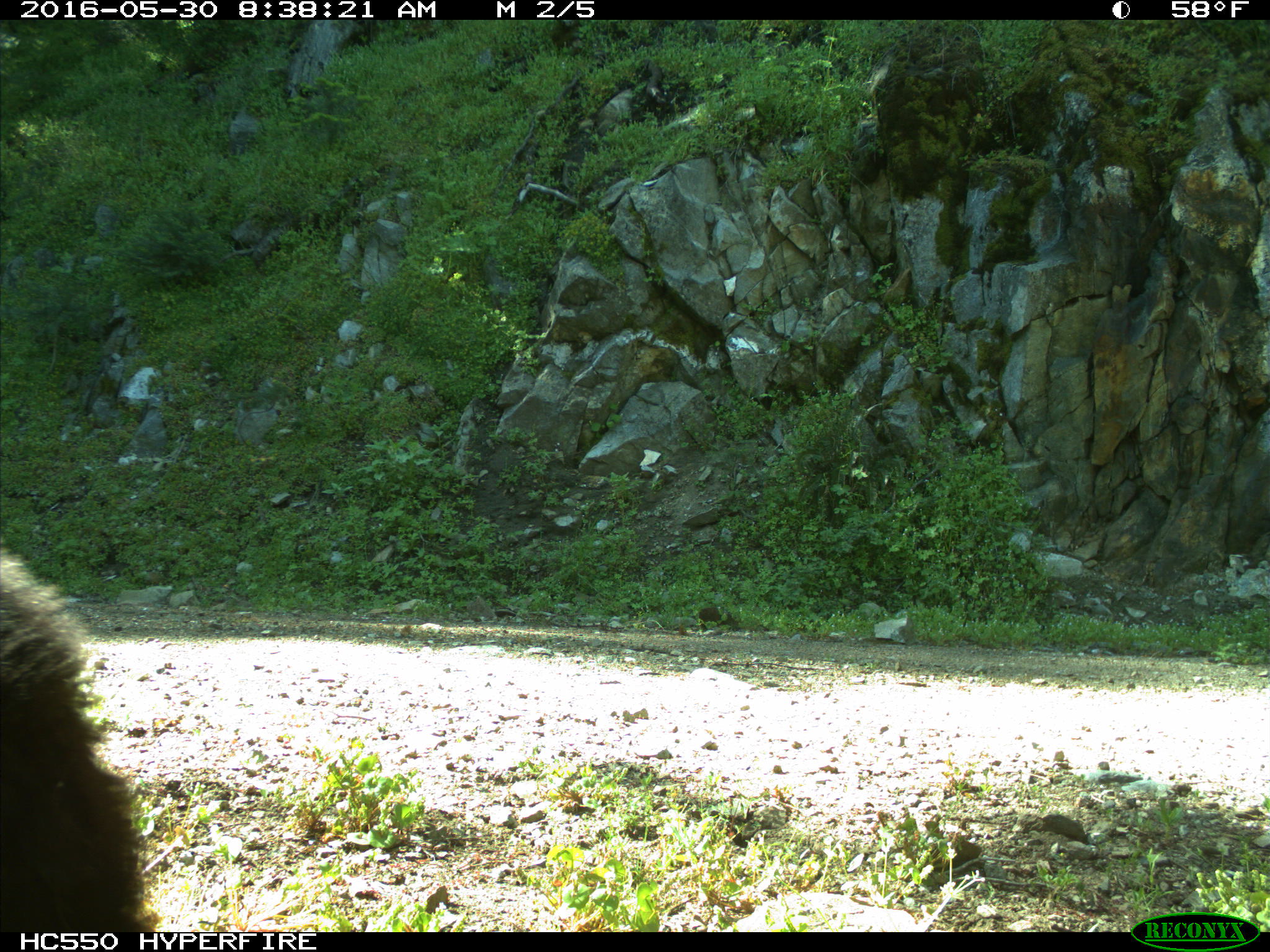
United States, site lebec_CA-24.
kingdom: Animalia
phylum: Chordata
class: Mammalia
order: Carnivora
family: Ursidae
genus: Ursus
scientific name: Ursus americanus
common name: american black bear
Ursus americanus (american black bear).